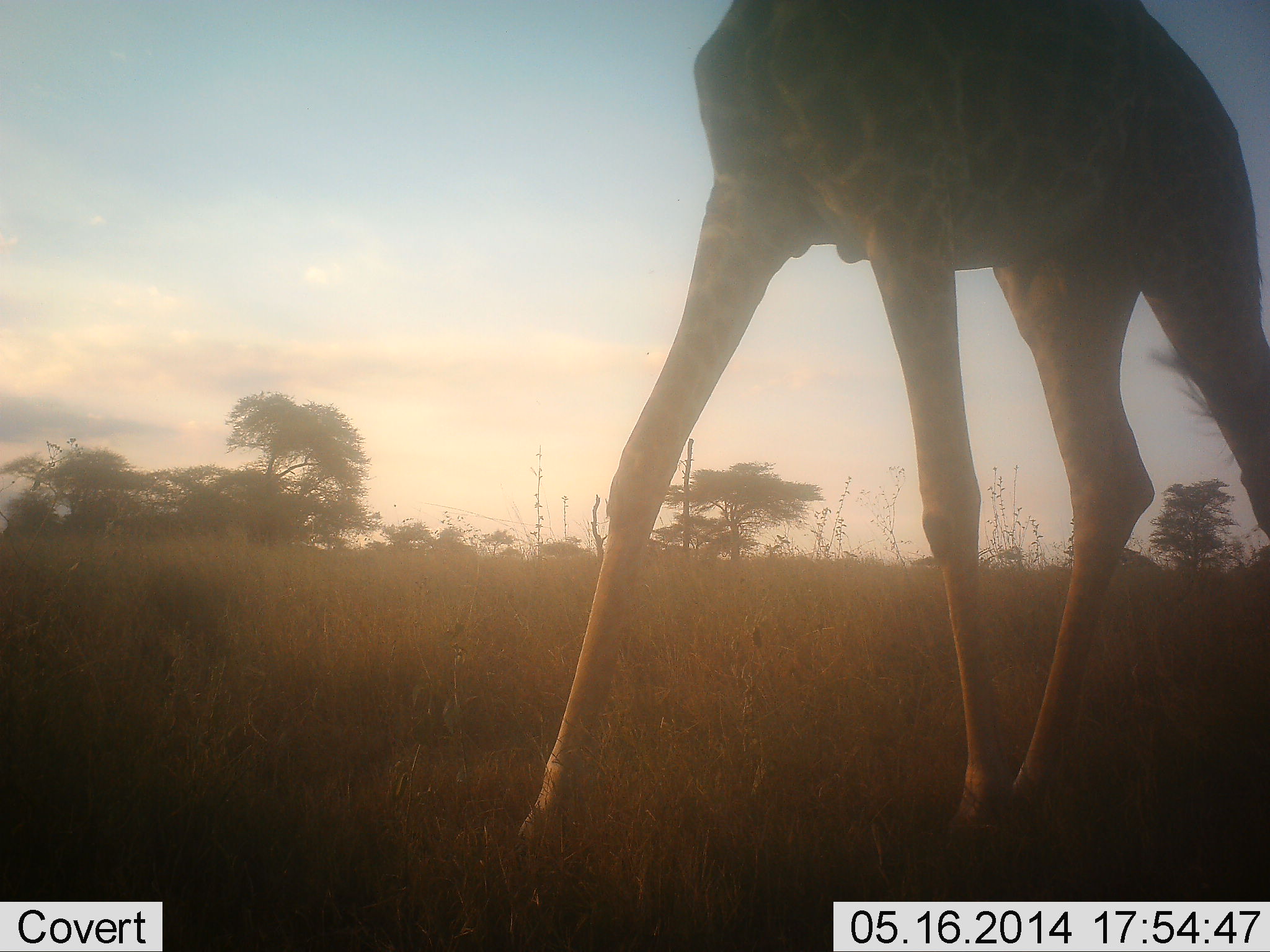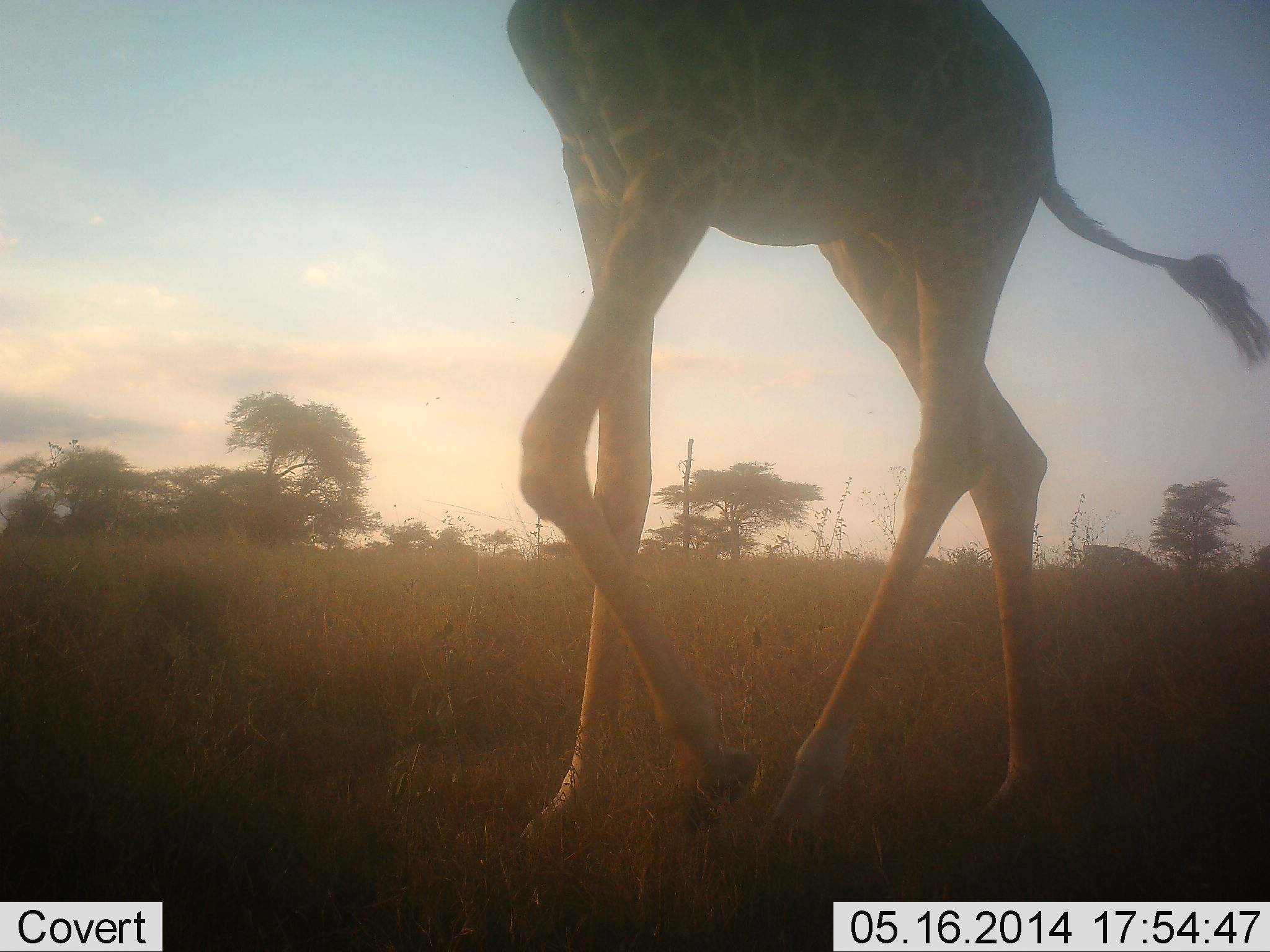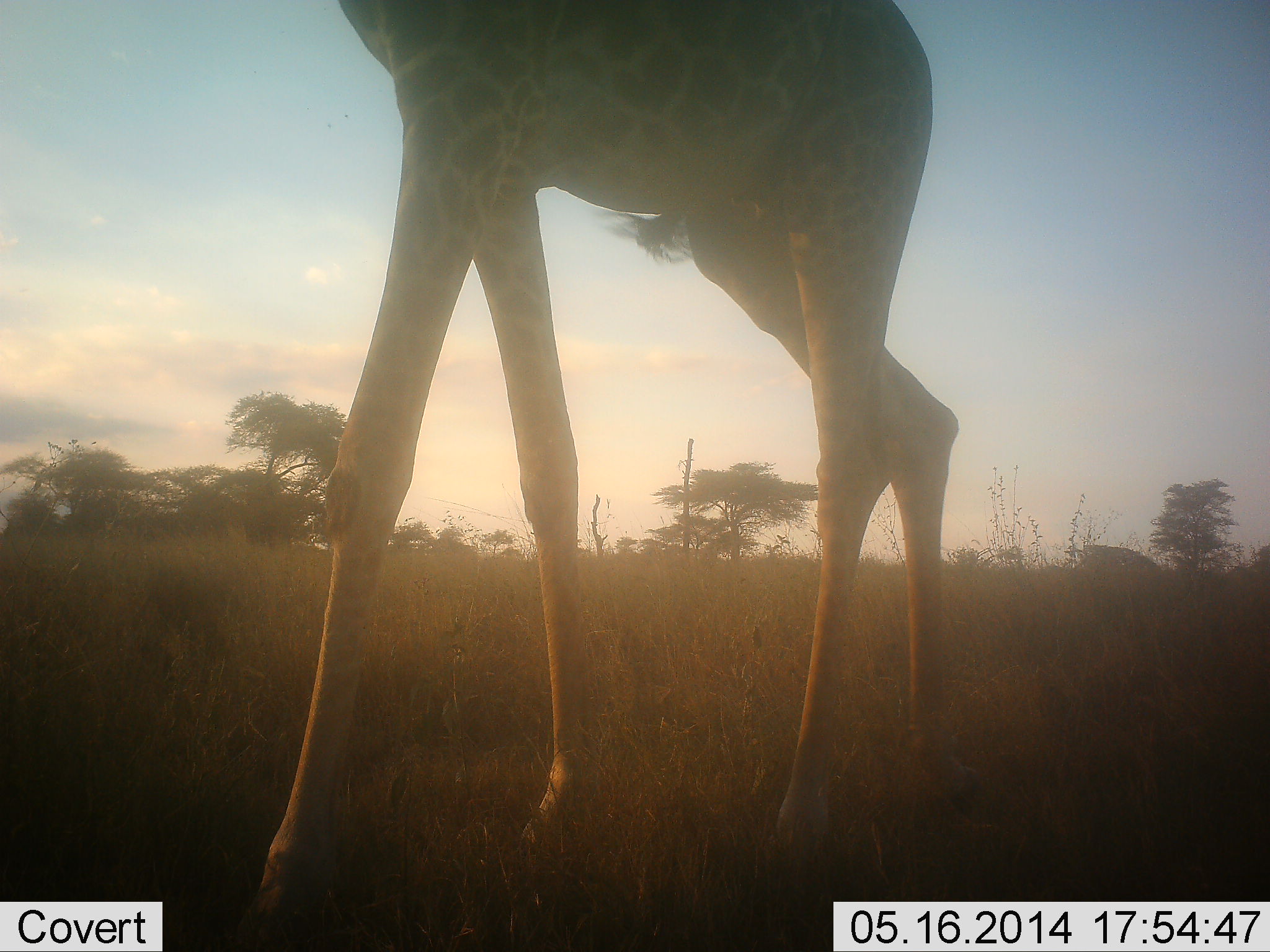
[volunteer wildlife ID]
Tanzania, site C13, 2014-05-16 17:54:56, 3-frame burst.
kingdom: Animalia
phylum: Chordata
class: Mammalia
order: Artiodactyla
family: Giraffidae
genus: Giraffa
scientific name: Giraffa camelopardalis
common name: giraffe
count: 1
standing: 0%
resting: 0%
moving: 100%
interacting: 0%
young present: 0%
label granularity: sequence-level